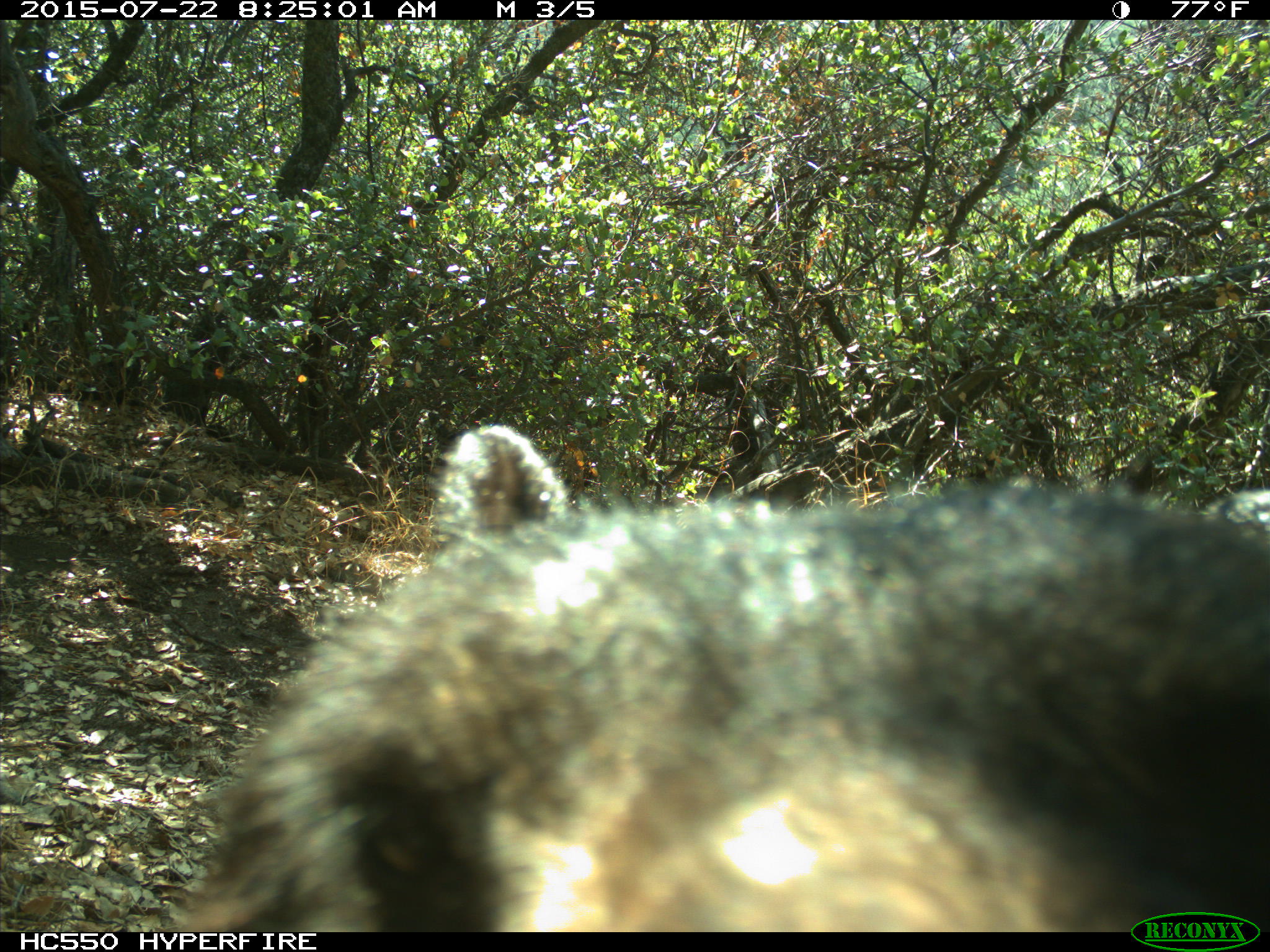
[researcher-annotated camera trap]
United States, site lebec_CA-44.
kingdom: Animalia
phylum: Chordata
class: Mammalia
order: Carnivora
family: Ursidae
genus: Ursus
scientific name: Ursus americanus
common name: american black bear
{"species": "Ursus americanus (american black bear)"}